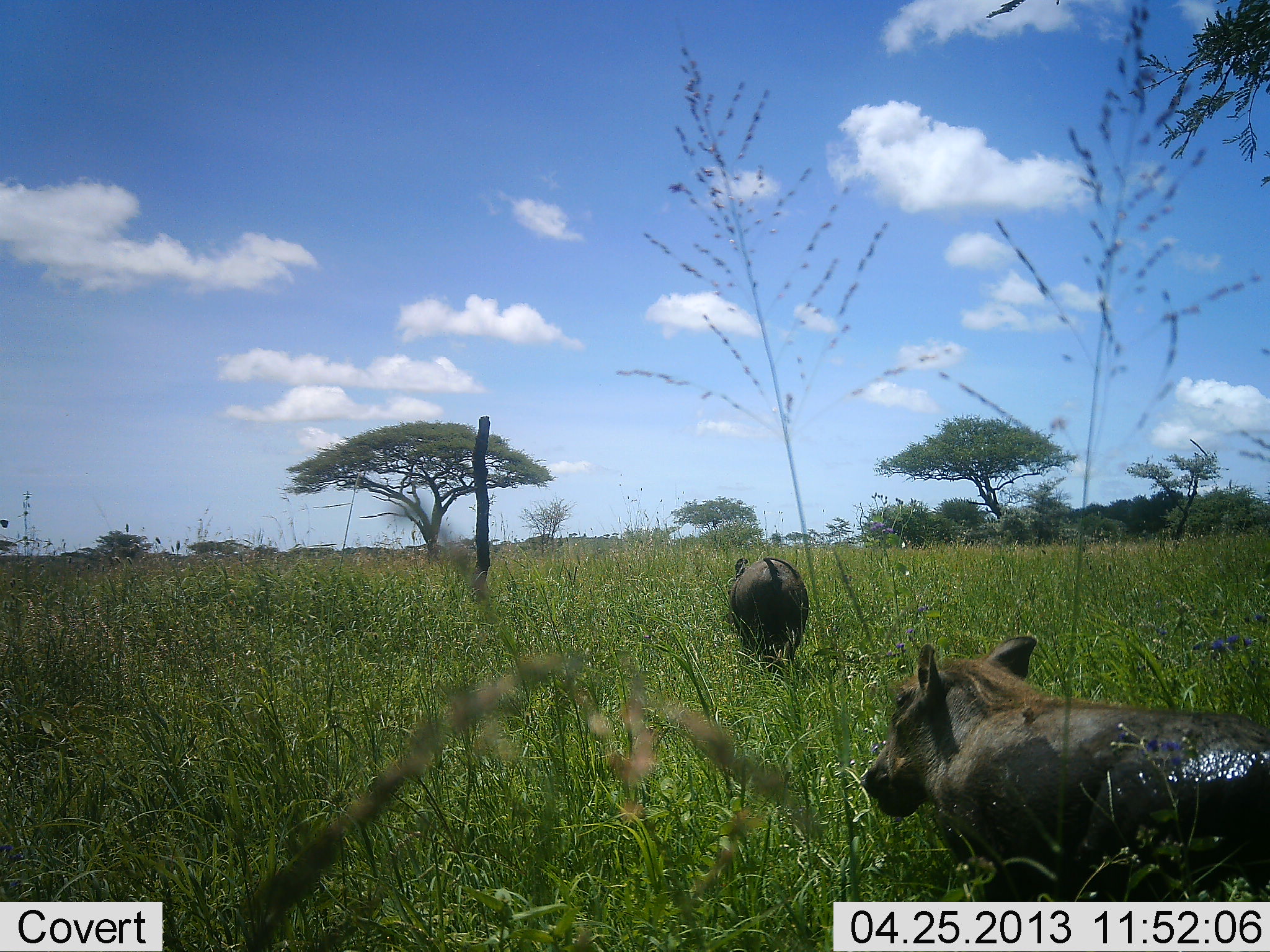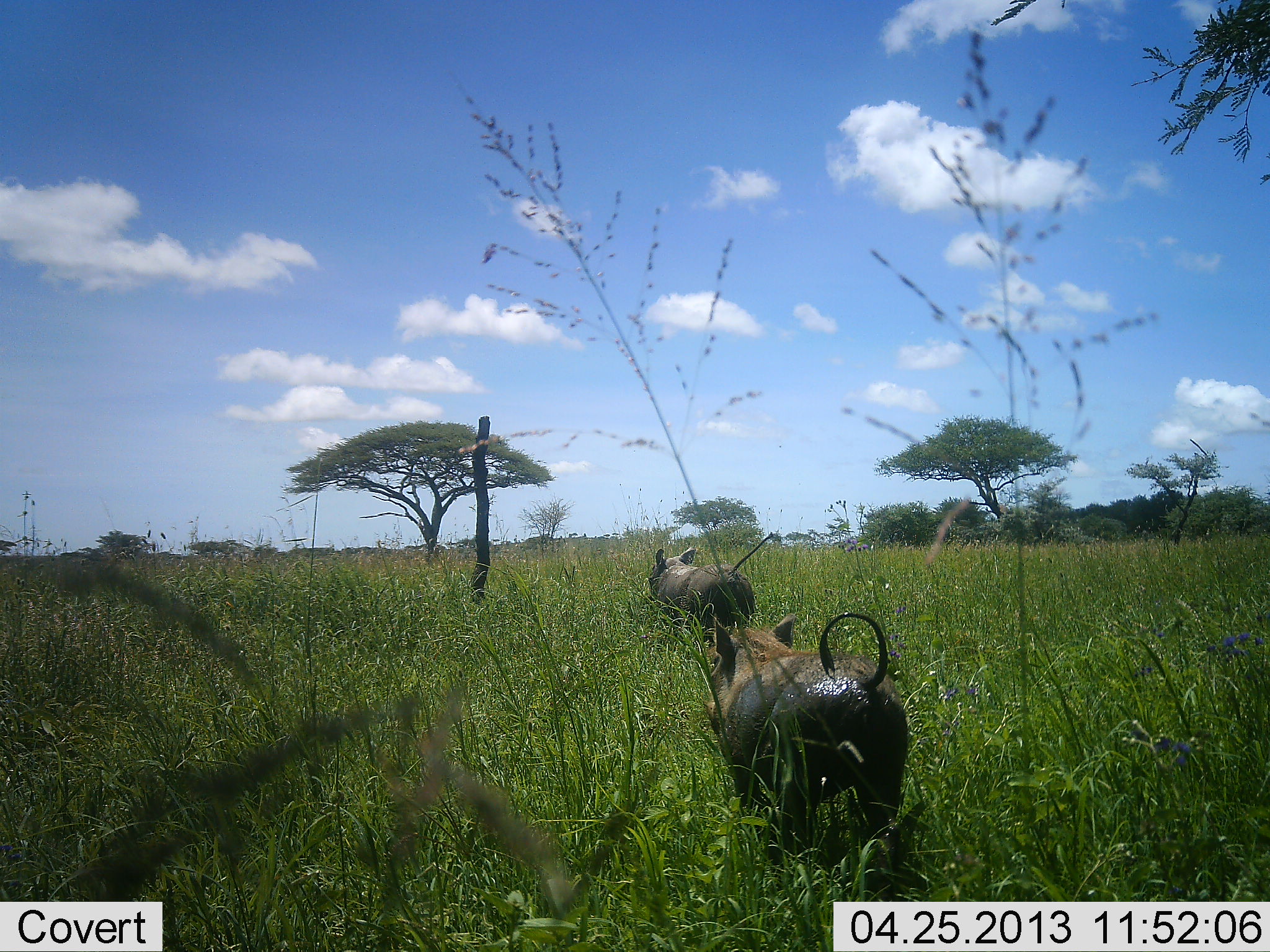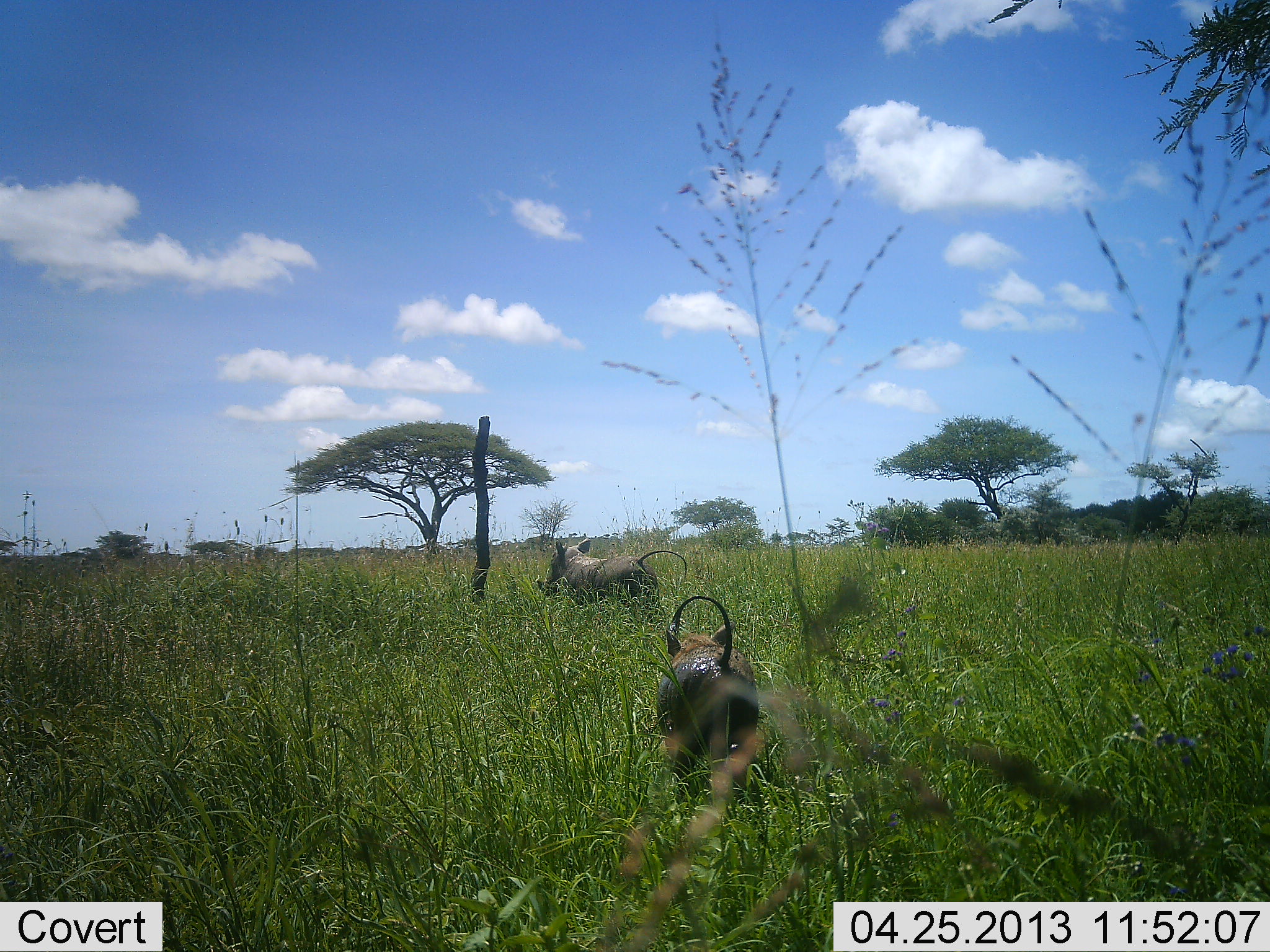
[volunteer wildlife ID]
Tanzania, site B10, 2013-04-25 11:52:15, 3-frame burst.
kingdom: Animalia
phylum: Chordata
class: Mammalia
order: Artiodactyla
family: Suidae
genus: Phacochoerus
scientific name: Phacochoerus africanus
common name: warthog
Warthog (Phacochoerus africanus), count 2. Behavior (volunteer vote fractions): standing 4%, resting 0%, moving 100%, interacting 9%. Young present (vote fraction): 0%. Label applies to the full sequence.